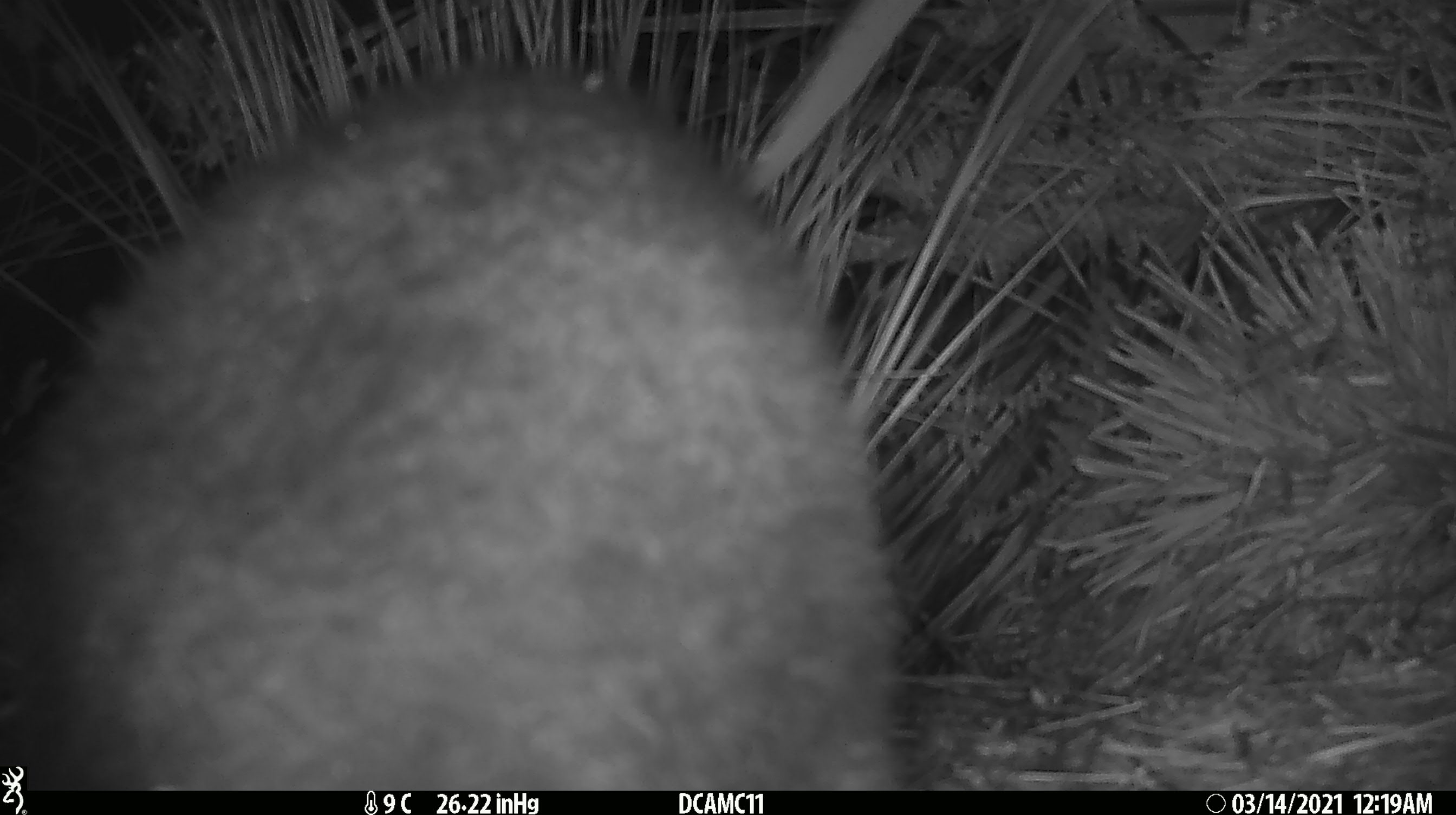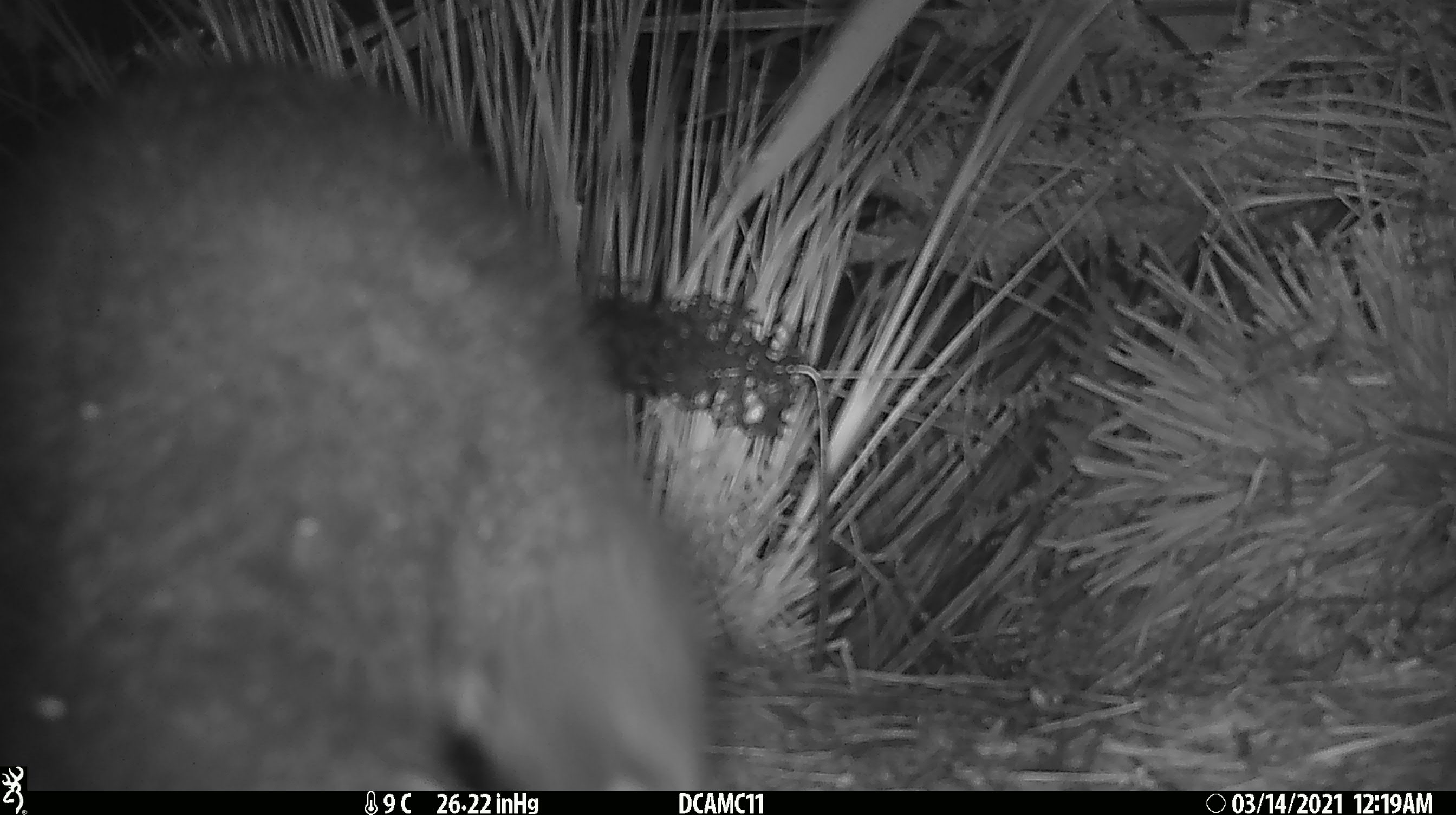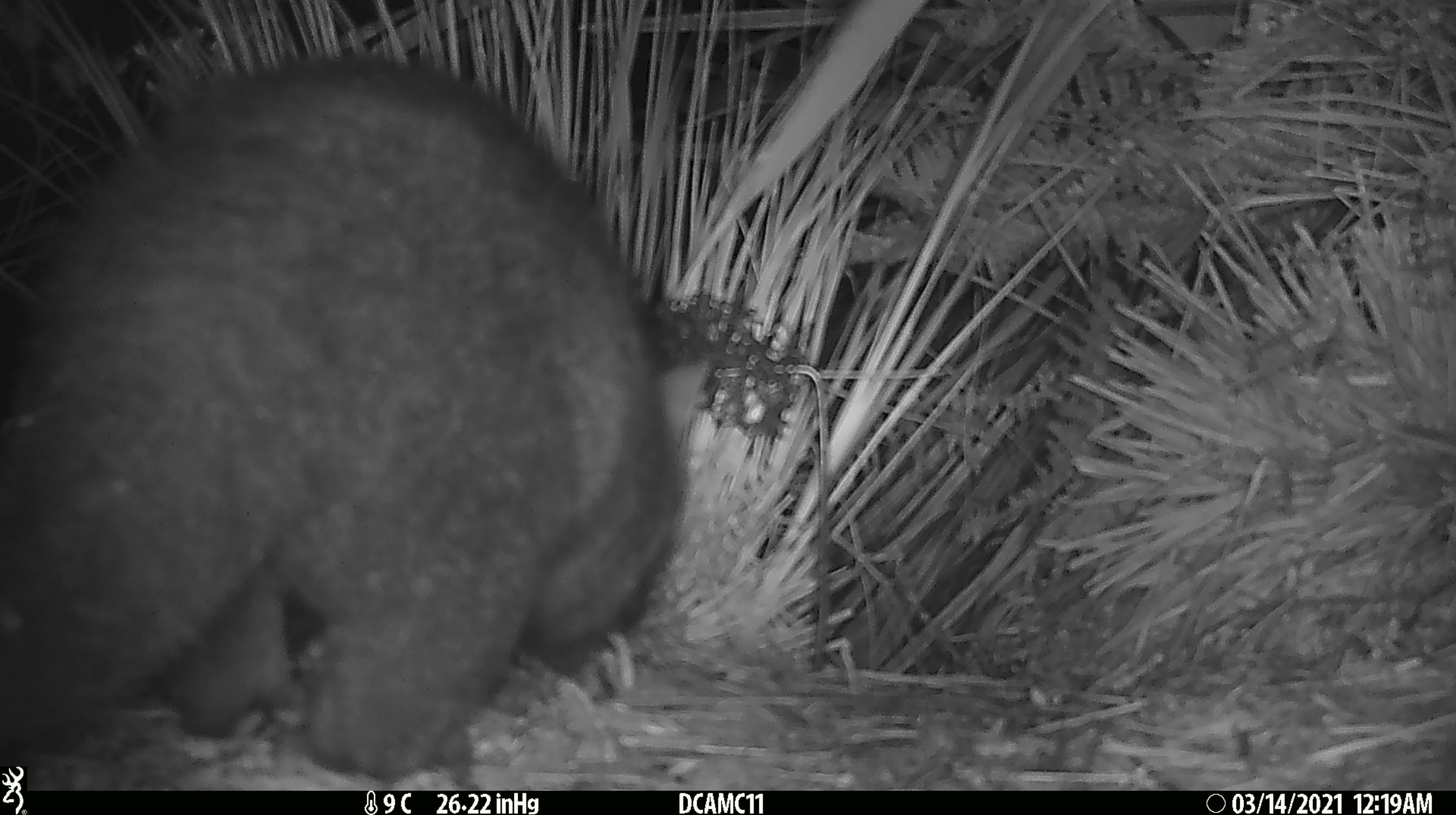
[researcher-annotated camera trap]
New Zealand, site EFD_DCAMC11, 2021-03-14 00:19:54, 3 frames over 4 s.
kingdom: Animalia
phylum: Chordata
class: Mammalia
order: Diprotodontia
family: Phalangeridae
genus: Trichosurus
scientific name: Trichosurus vulpecula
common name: common brushtail possum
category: possum